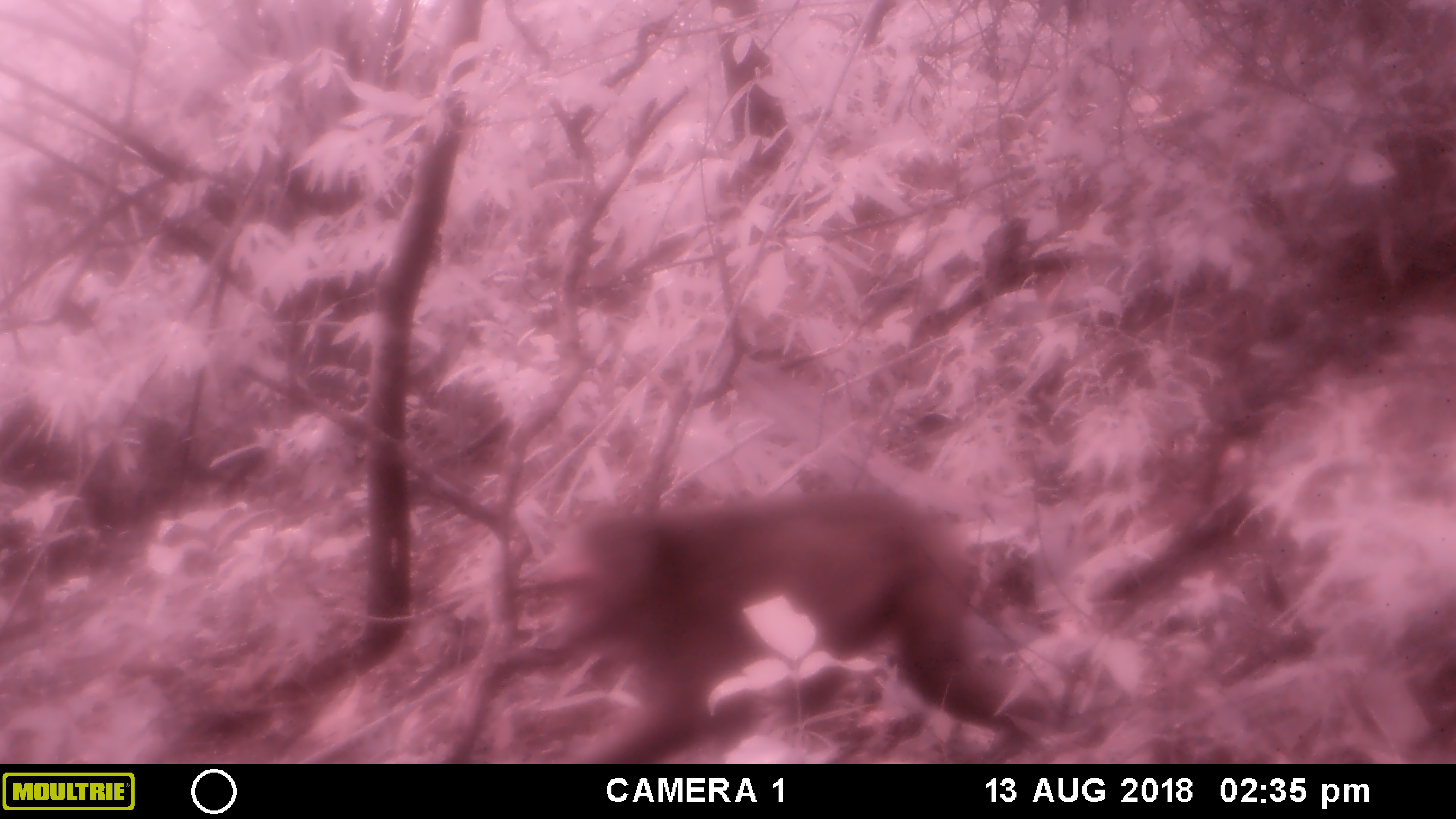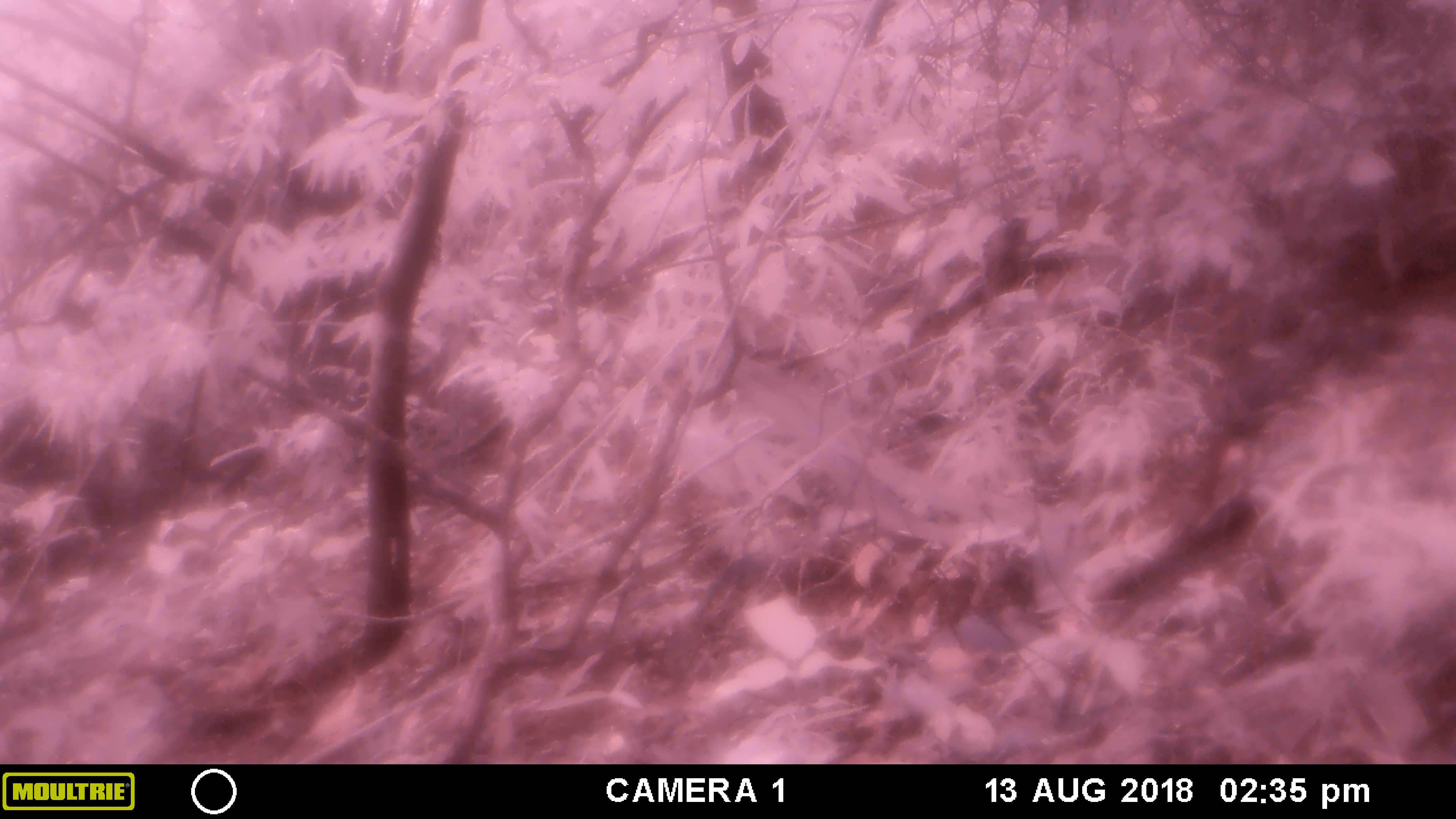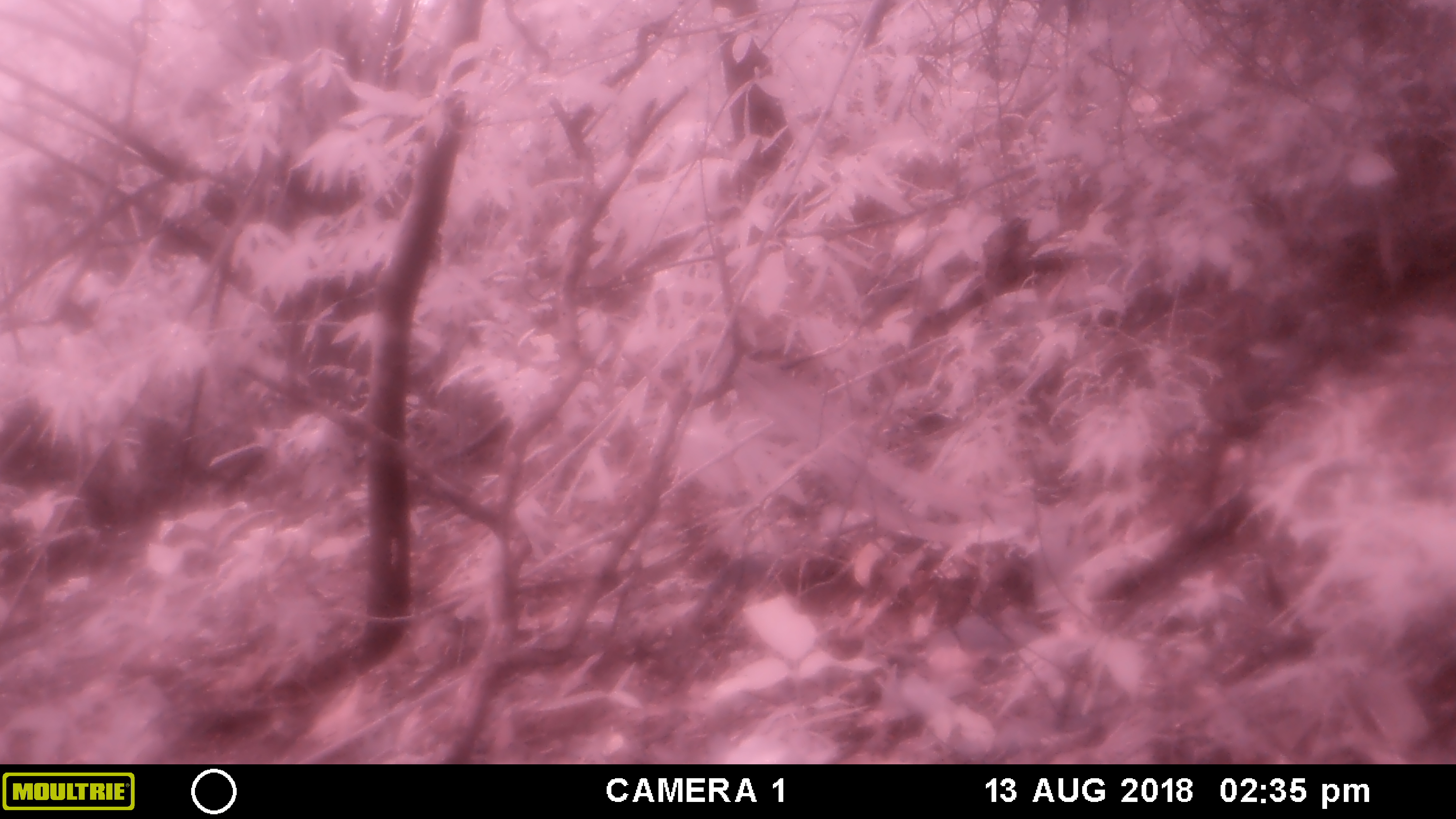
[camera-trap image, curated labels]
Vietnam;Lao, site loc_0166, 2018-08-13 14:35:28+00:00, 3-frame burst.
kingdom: Animalia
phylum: Chordata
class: Mammalia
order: Primates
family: Cercopithecidae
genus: Macaca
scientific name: Macaca arctoides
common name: stump-tailed macaque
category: stump tailed macaque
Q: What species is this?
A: Stump tailed macaque (stump-tailed macaque) (Macaca arctoides).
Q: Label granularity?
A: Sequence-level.